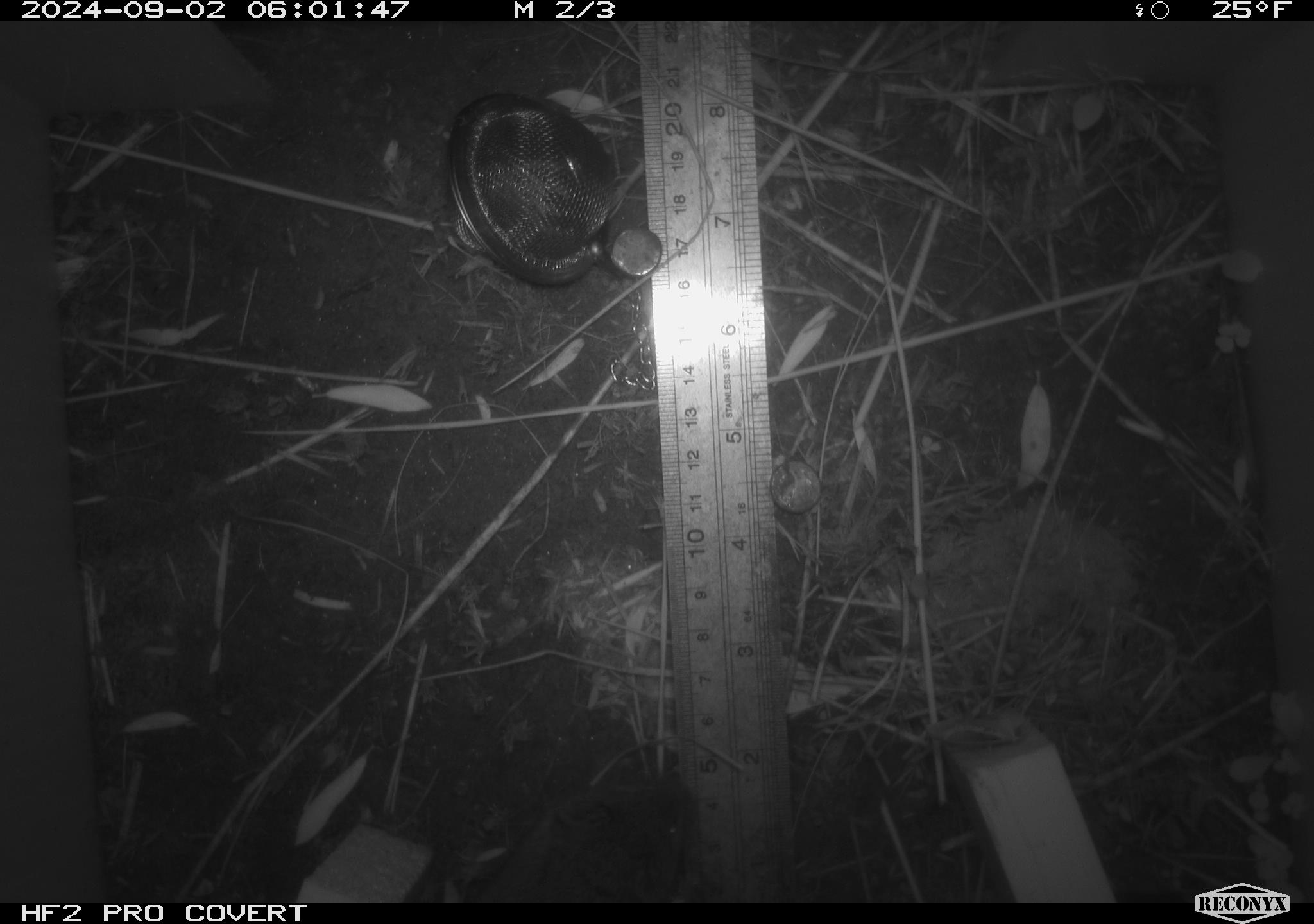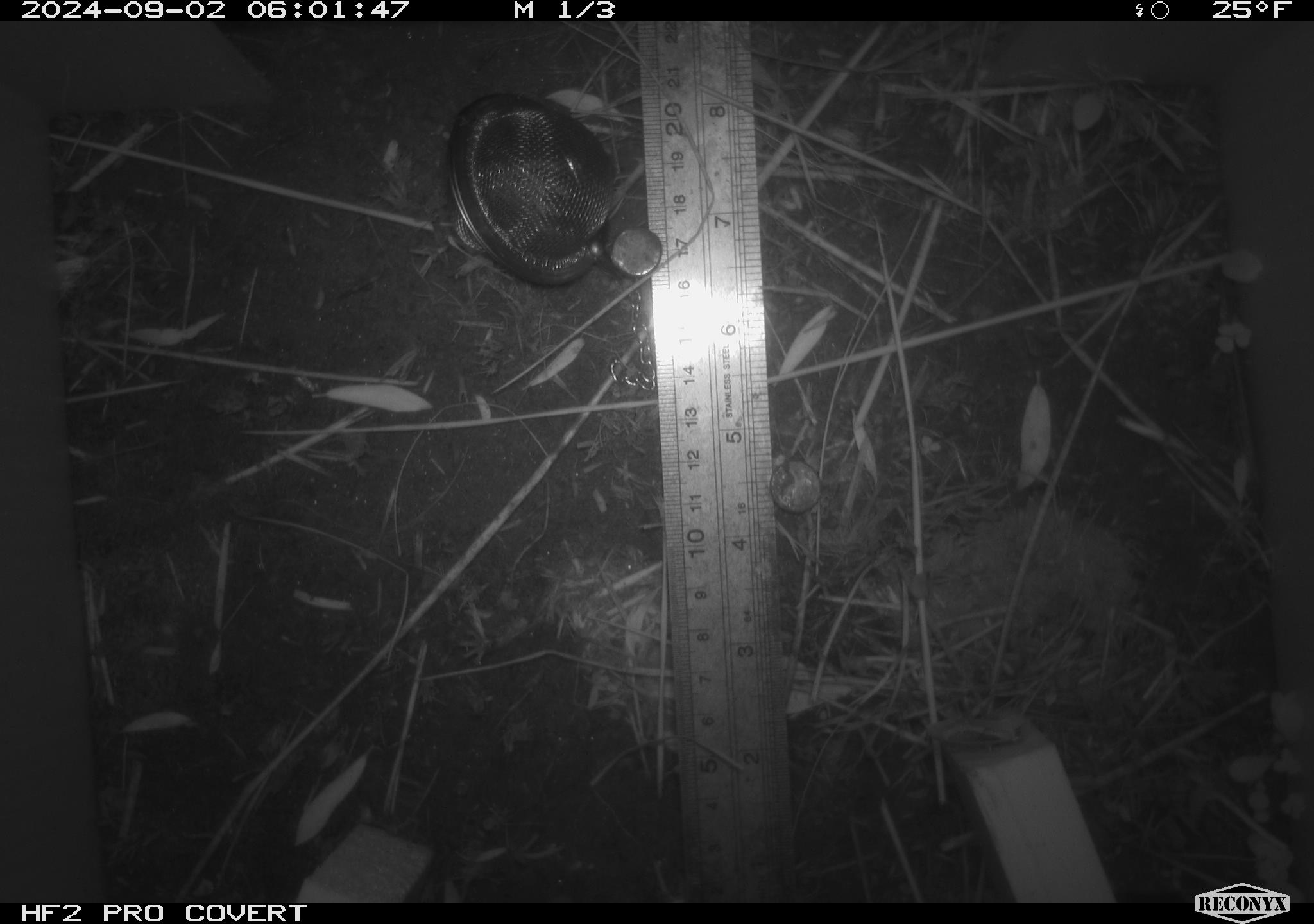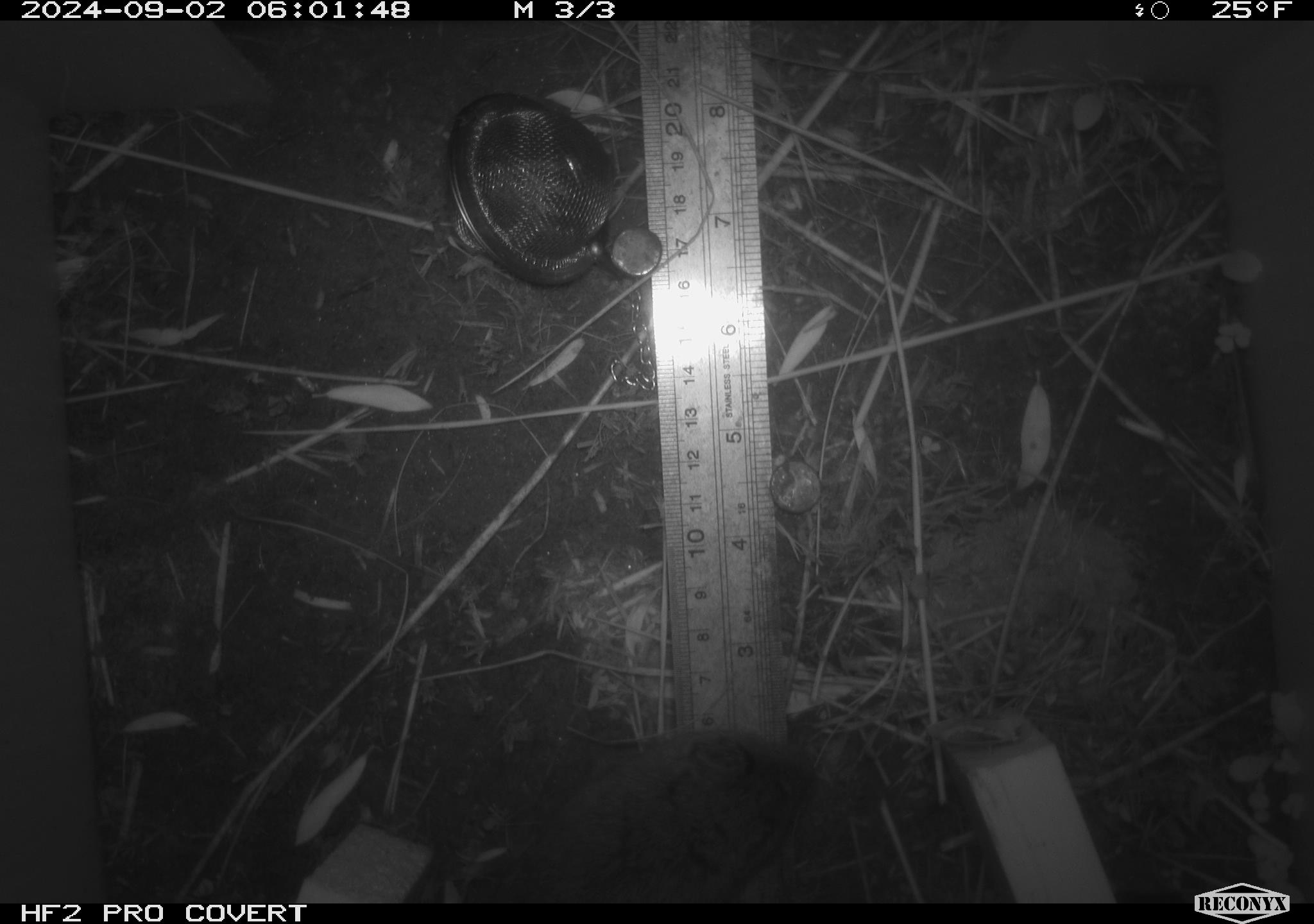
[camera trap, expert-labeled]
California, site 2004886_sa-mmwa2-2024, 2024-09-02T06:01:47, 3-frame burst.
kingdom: Animalia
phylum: Chordata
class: Mammalia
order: Rodentia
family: Cricetidae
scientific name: Arvicolinae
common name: voles, lemmings, and muskrats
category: arvicolinae subfamily